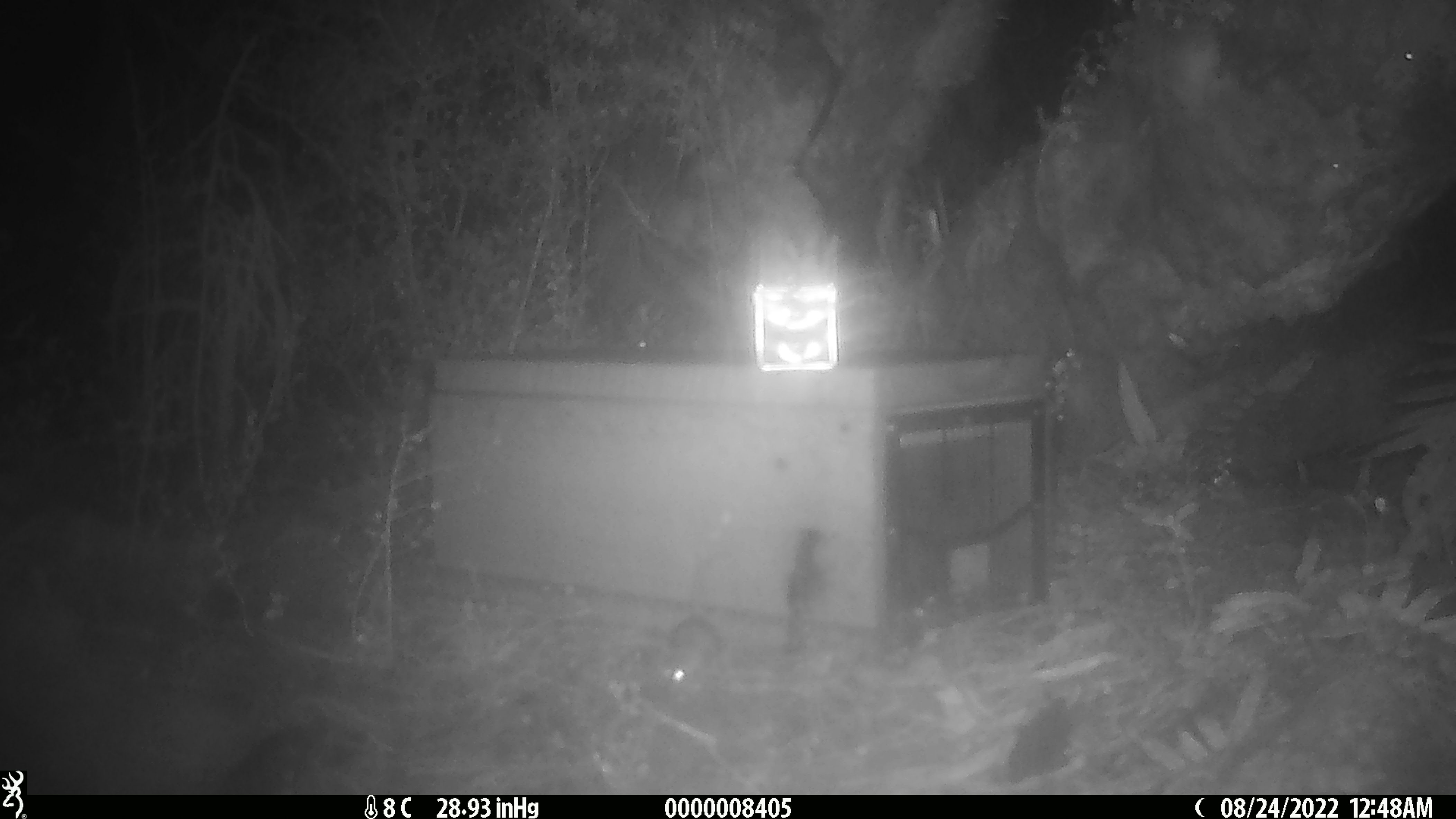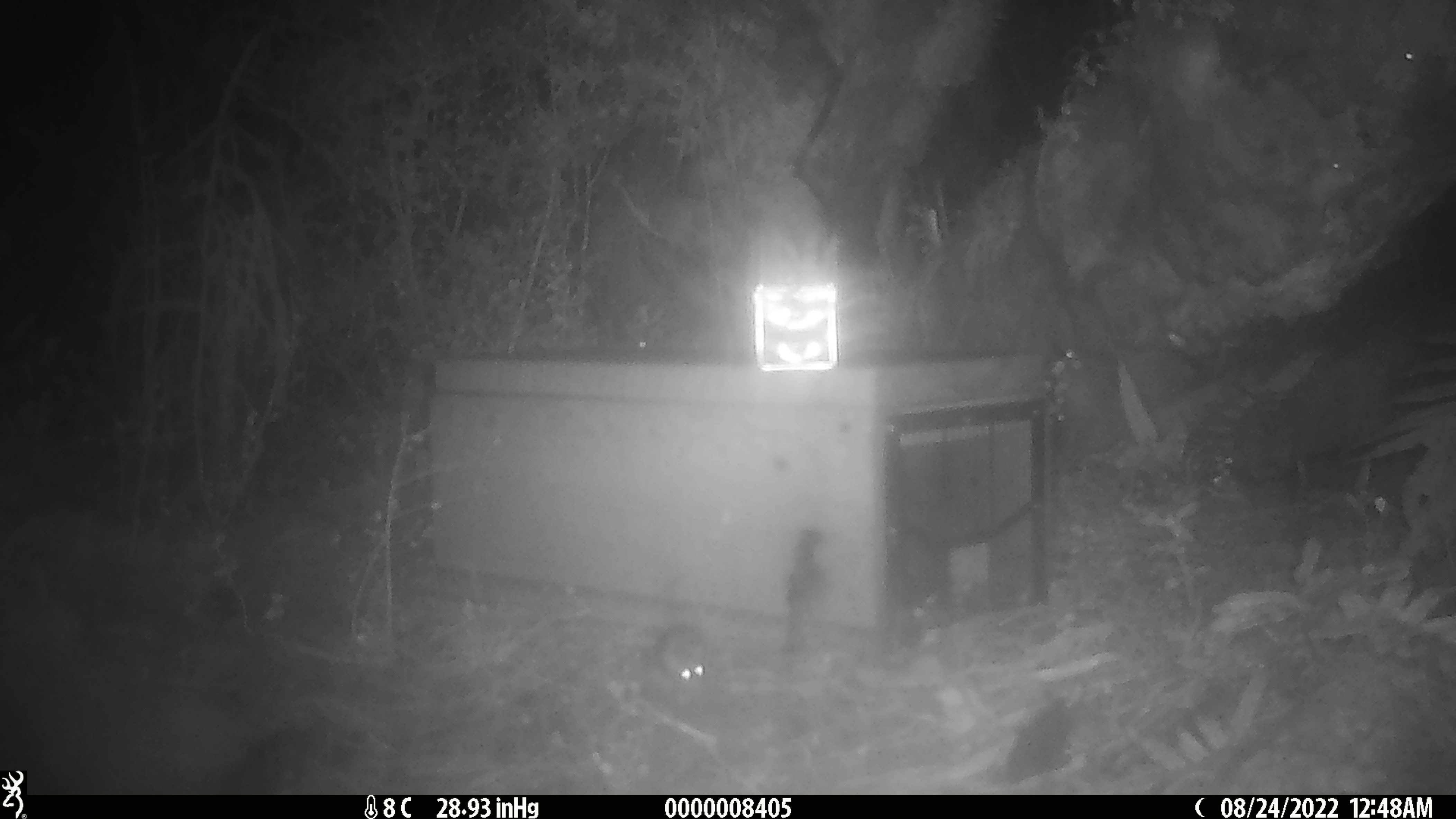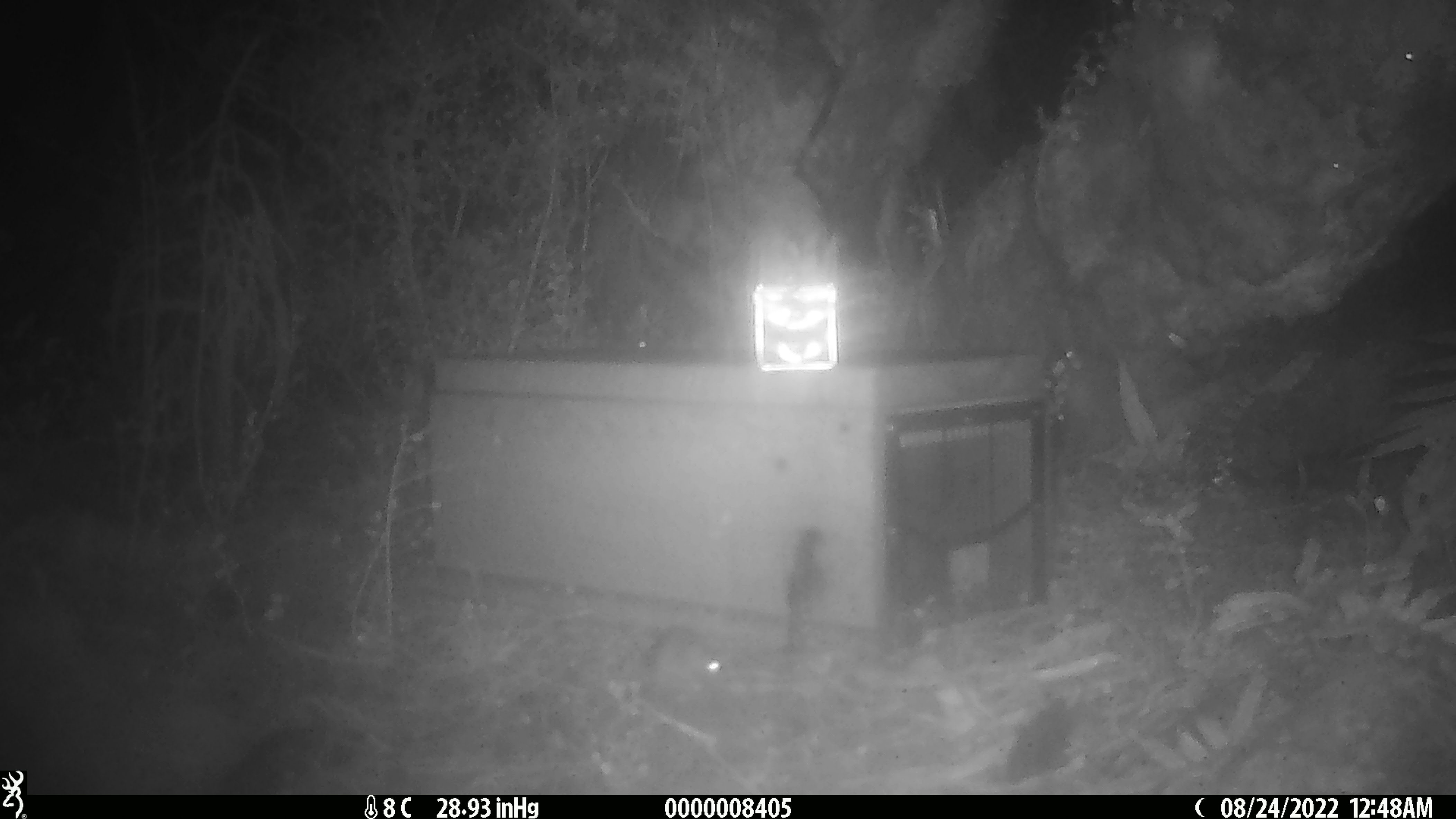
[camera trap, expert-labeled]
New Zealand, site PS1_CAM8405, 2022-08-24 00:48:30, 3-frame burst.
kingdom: Animalia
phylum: Chordata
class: Mammalia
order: Rodentia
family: Muridae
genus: Mus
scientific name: Mus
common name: mouse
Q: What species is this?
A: Mouse (Mus).